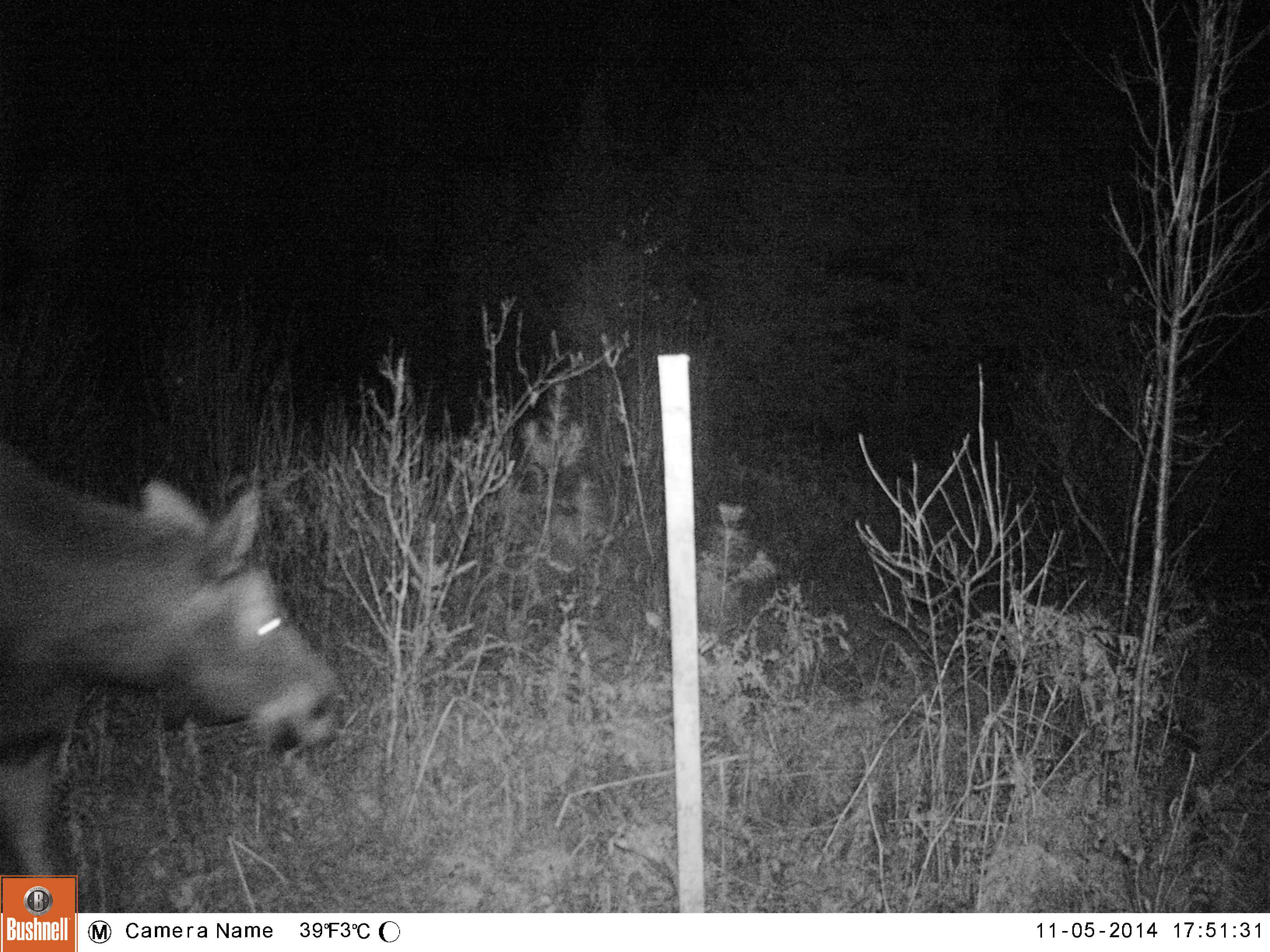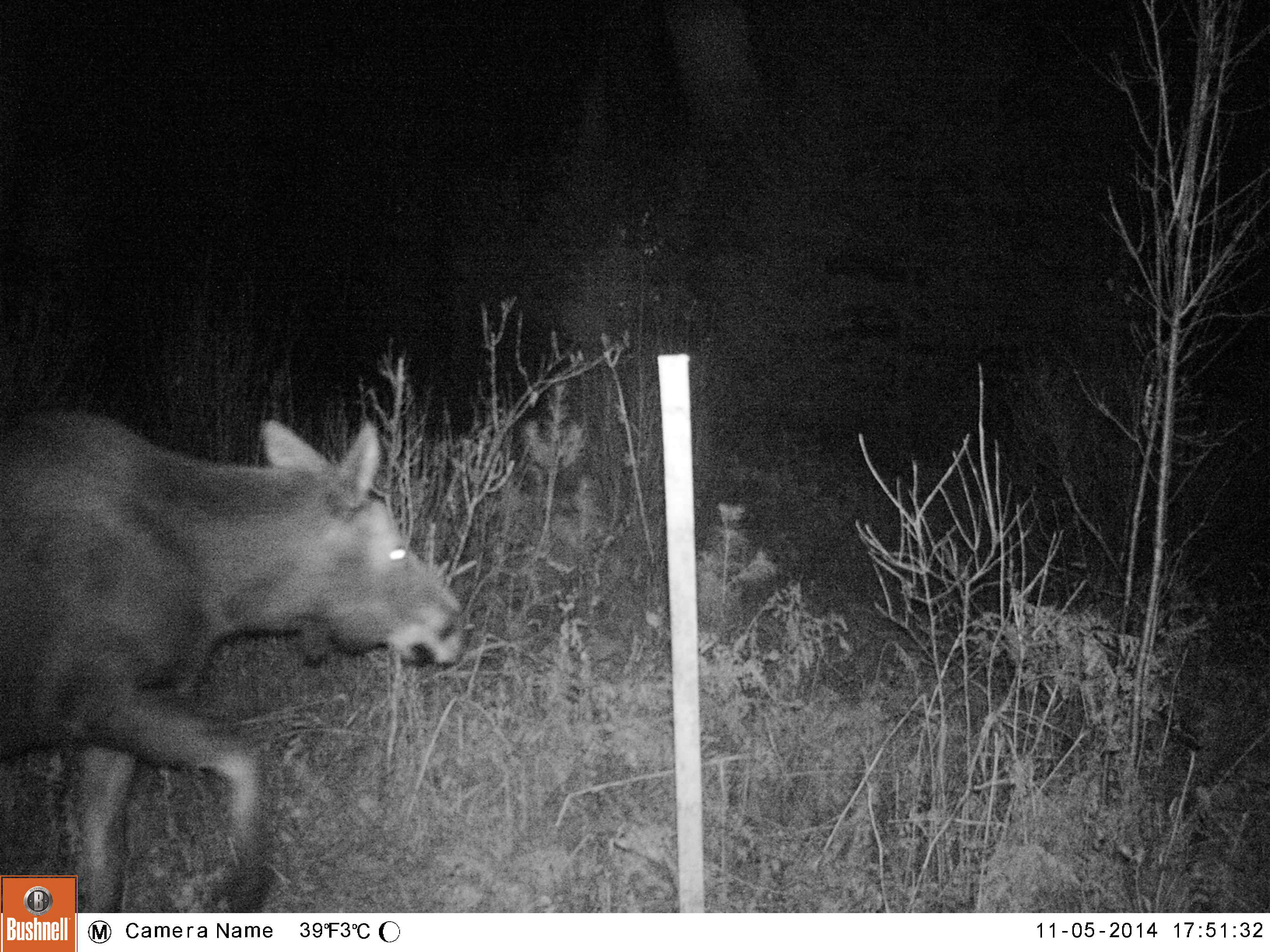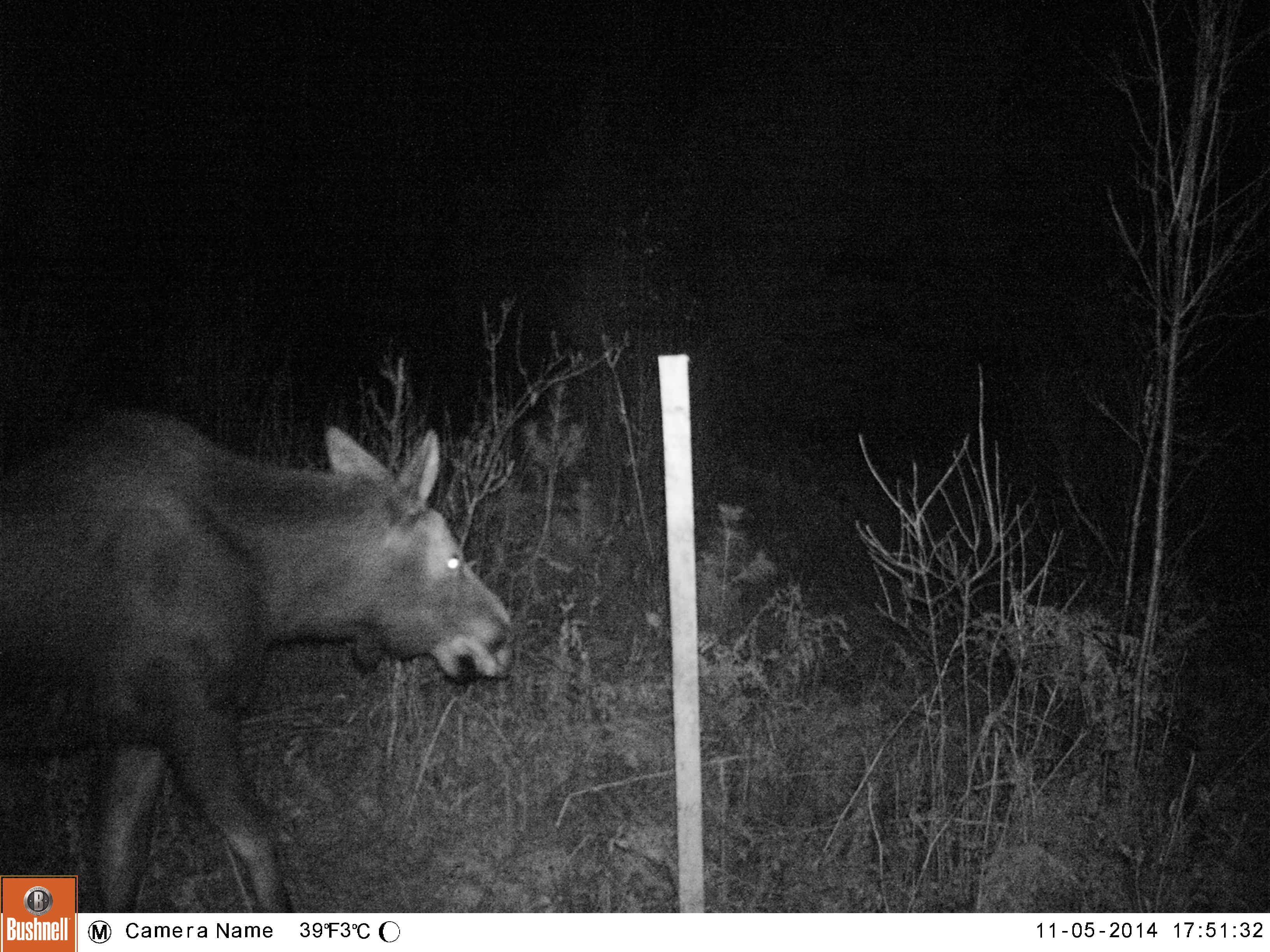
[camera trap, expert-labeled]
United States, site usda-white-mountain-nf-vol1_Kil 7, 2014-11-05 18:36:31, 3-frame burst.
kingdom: Animalia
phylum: Chordata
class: Mammalia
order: Artiodactyla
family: Cervidae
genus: Alces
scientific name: Alces alces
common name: moose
Moose (Alces alces).